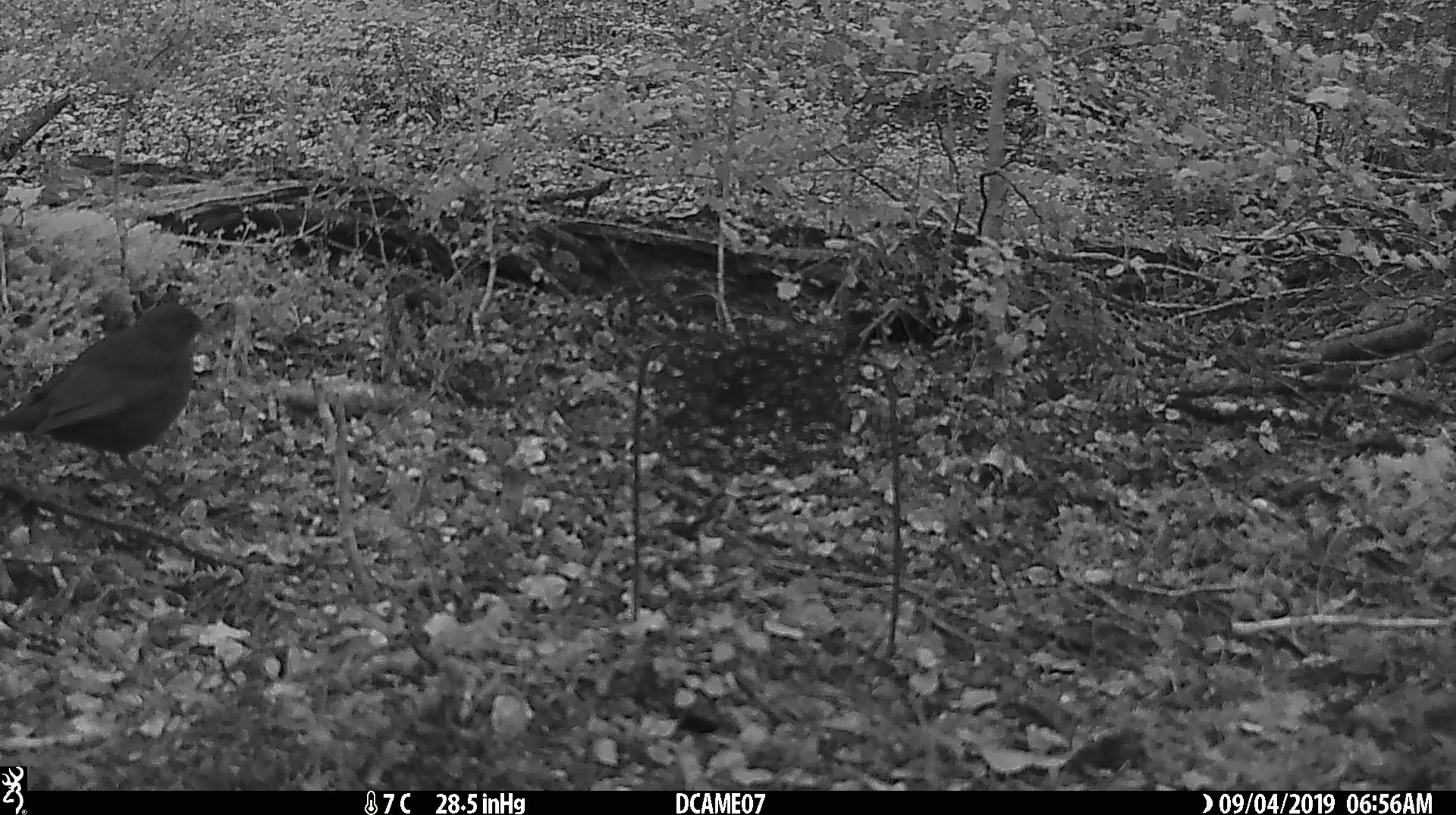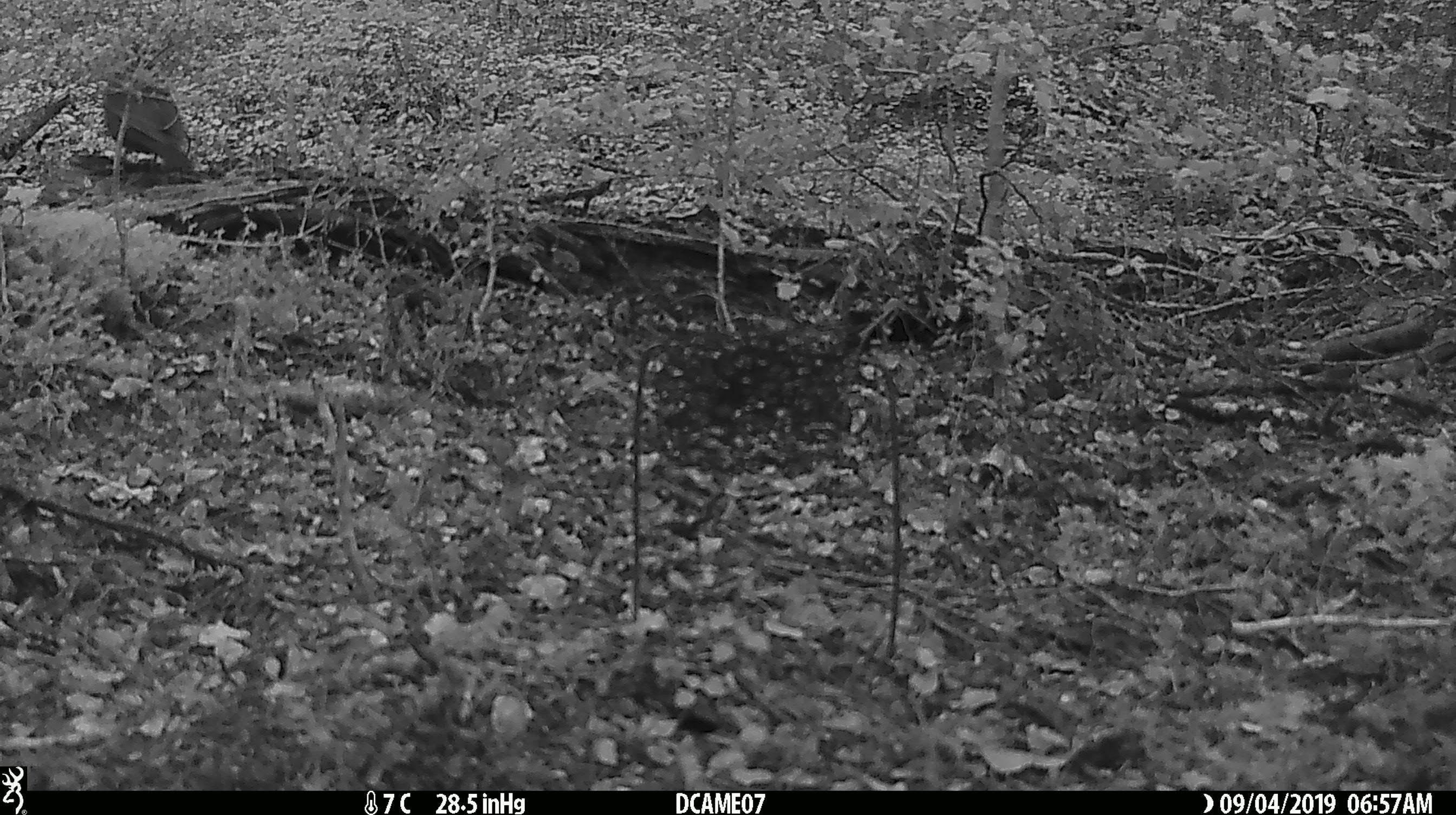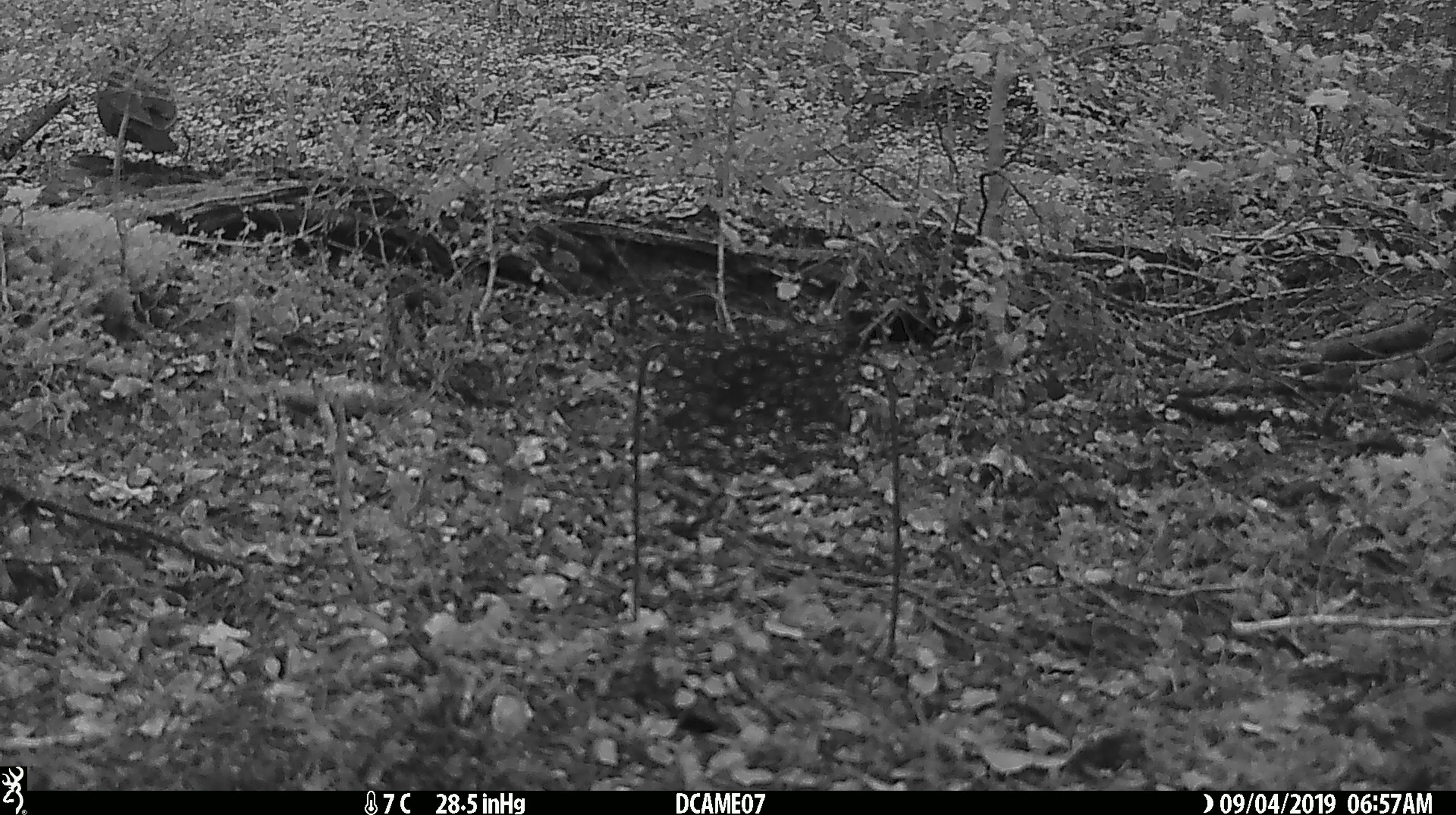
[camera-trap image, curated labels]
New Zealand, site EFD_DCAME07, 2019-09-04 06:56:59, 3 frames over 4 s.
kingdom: Animalia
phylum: Chordata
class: Aves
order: Passeriformes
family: Turdidae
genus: Turdus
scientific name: Turdus merula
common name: eurasian blackbird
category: blackbird